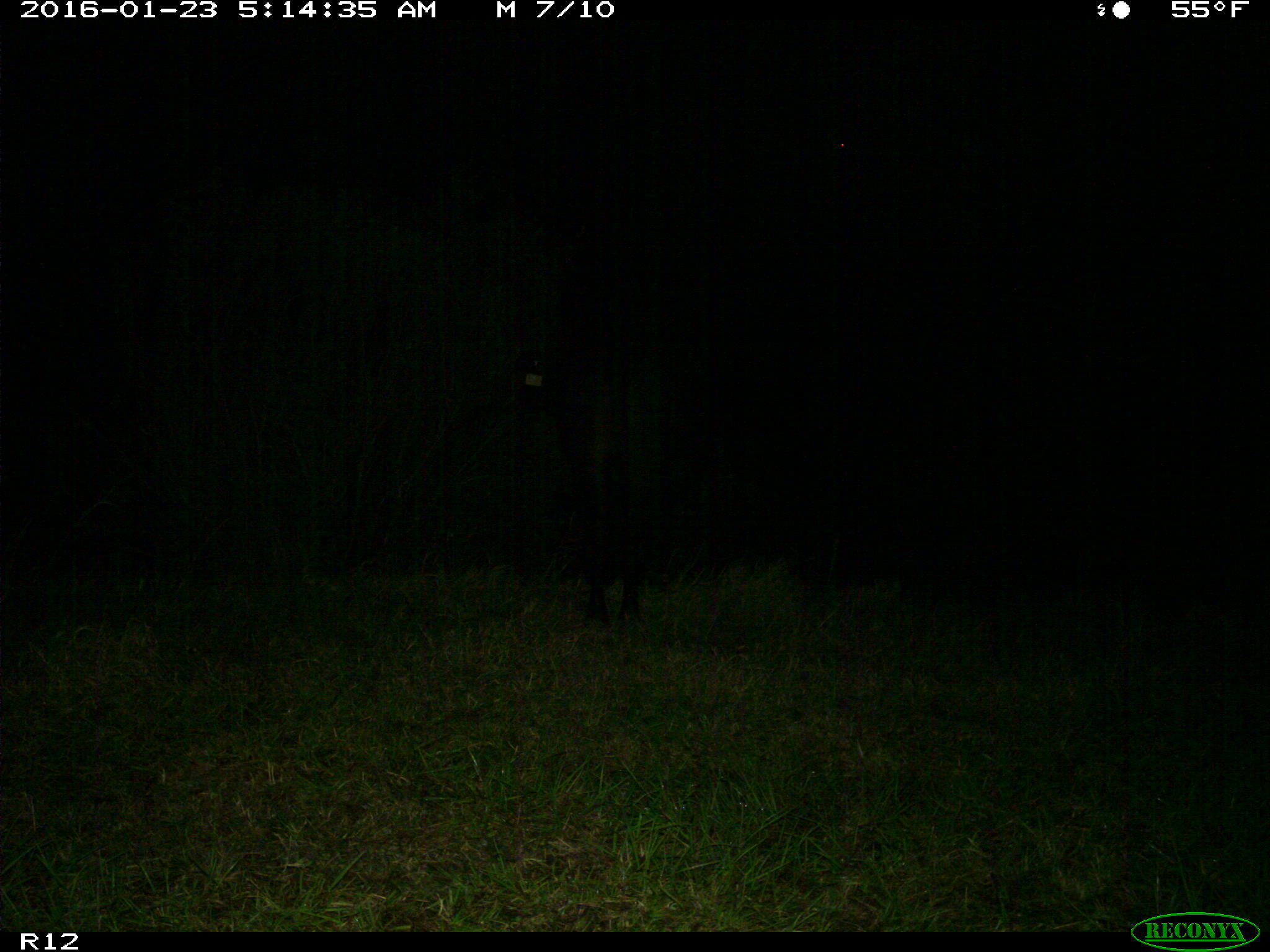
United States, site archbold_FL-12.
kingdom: Animalia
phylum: Chordata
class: Mammalia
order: Artiodactyla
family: Bovidae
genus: Bos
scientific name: Bos taurus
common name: domestic cow